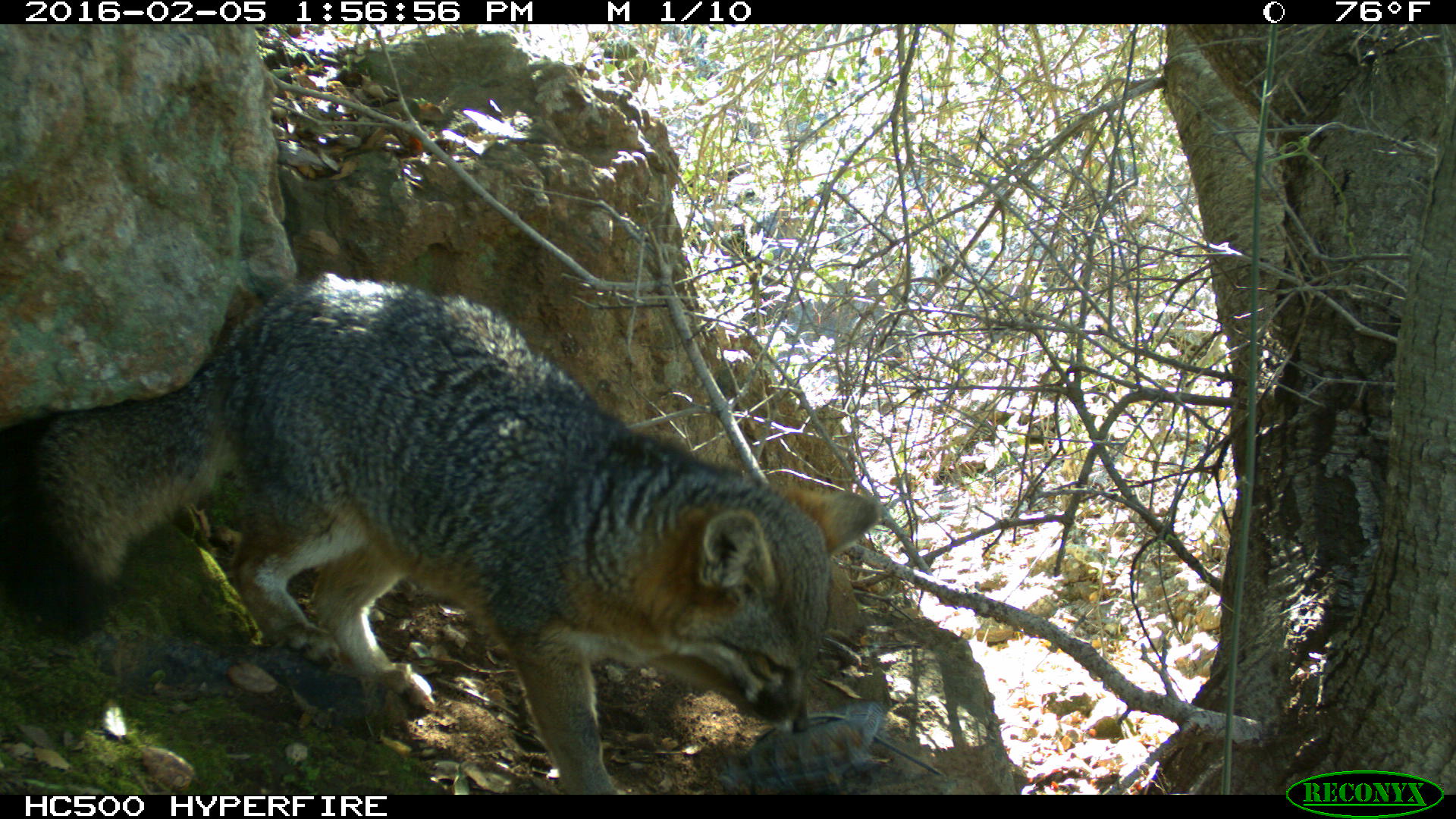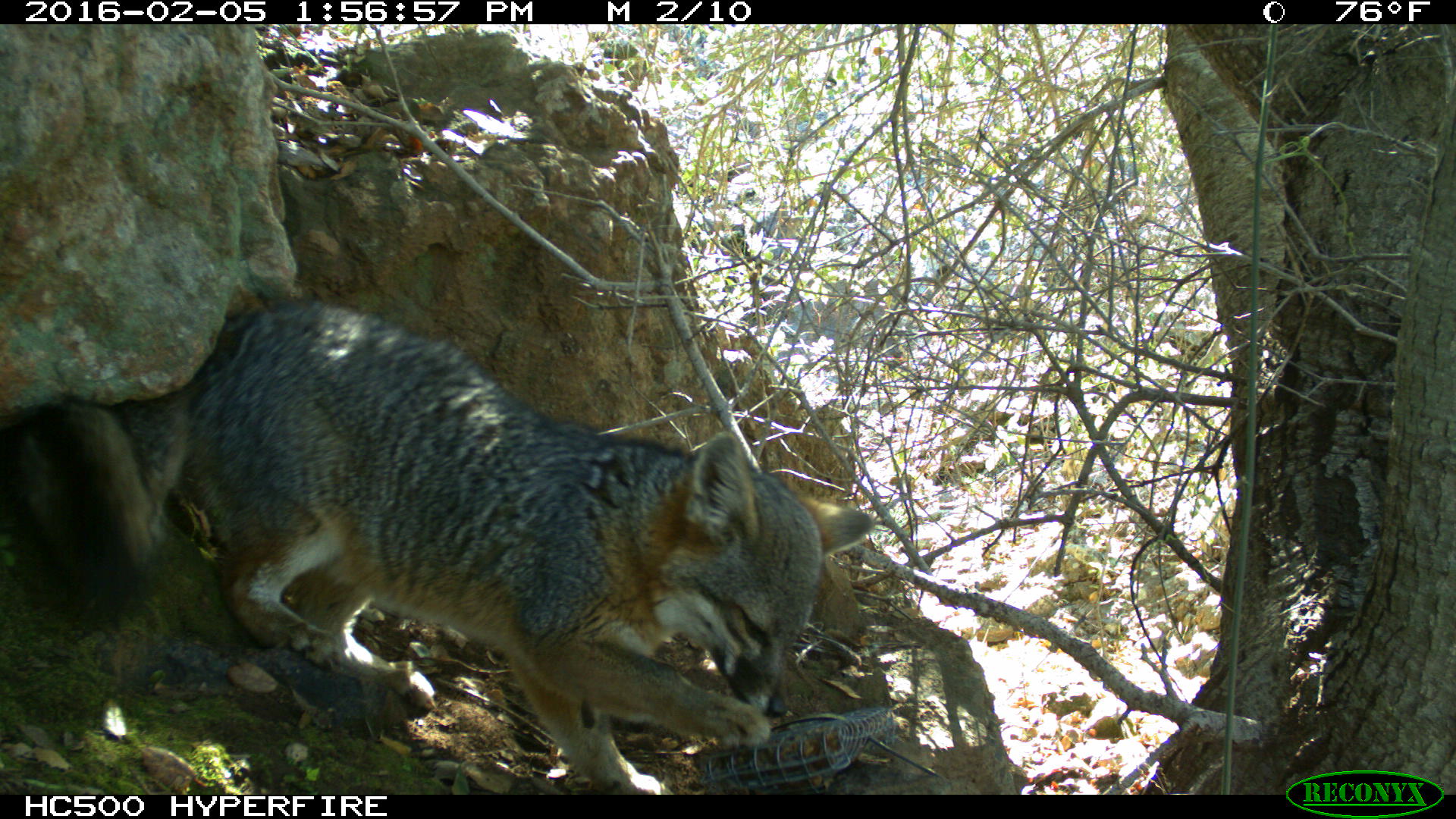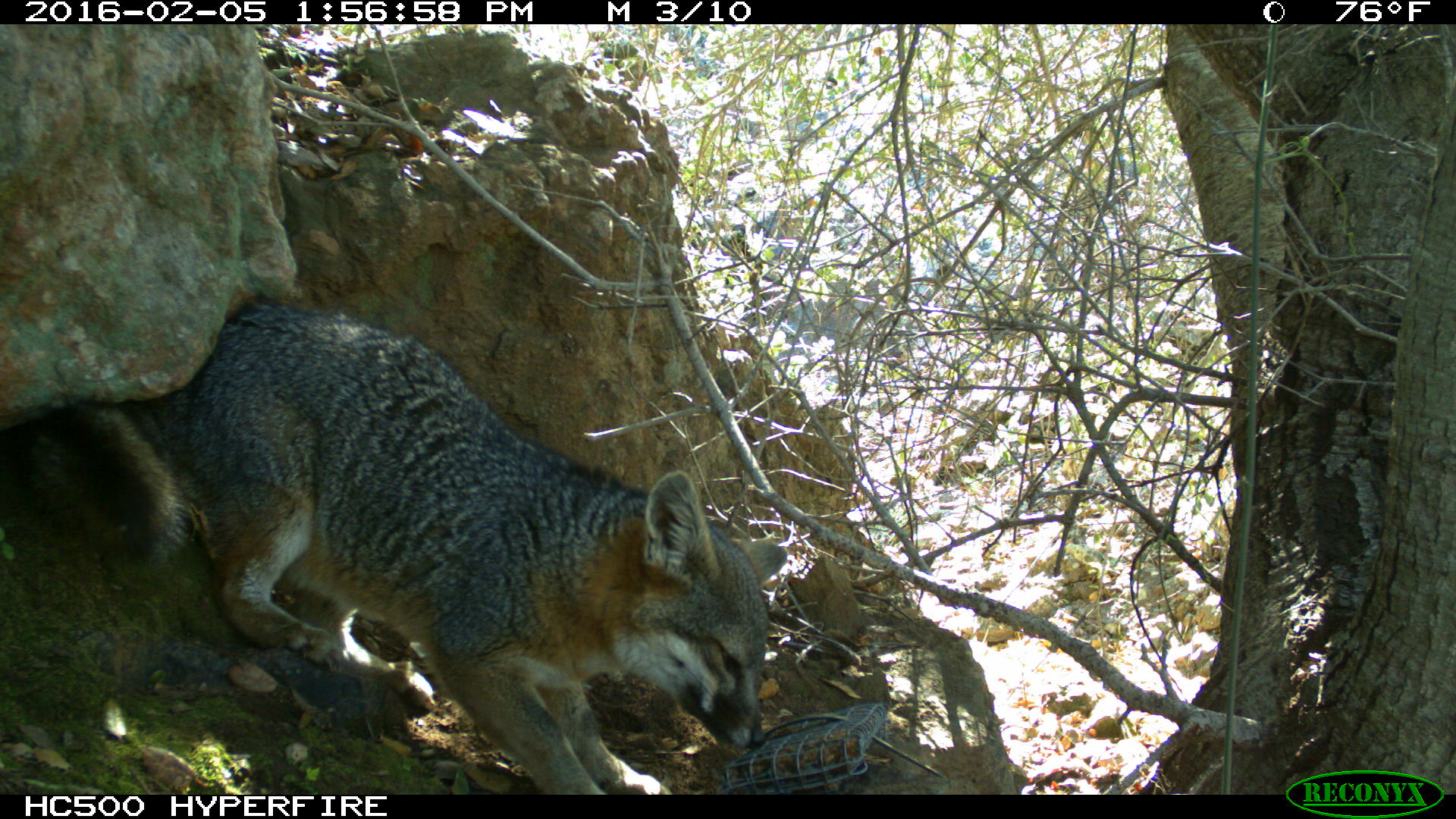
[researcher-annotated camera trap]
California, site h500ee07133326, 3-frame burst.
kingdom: Animalia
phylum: Chordata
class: Mammalia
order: Carnivora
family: Canidae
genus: Urocyon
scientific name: Urocyon littoralis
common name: island fox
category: fox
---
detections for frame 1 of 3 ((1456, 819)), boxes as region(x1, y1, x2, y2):
fox: region(0, 272, 878, 795)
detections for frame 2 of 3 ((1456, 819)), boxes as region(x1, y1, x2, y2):
fox: region(0, 298, 876, 795)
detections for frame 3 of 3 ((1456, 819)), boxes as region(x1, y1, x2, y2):
fox: region(0, 299, 786, 795)